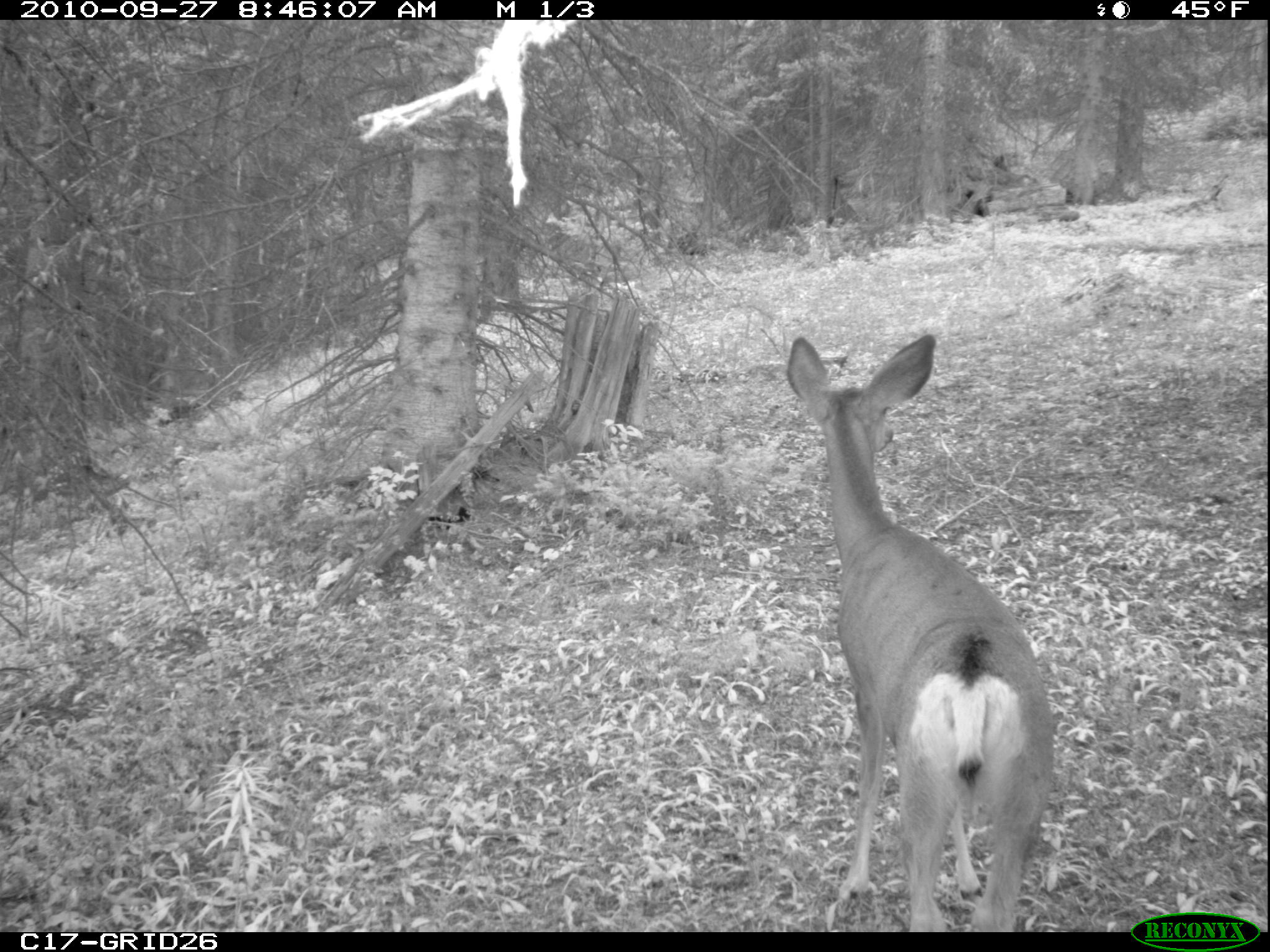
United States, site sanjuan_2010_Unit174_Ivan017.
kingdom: Animalia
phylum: Chordata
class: Mammalia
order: Artiodactyla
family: Cervidae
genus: Odocoileus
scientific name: Odocoileus hemionus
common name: mule deer